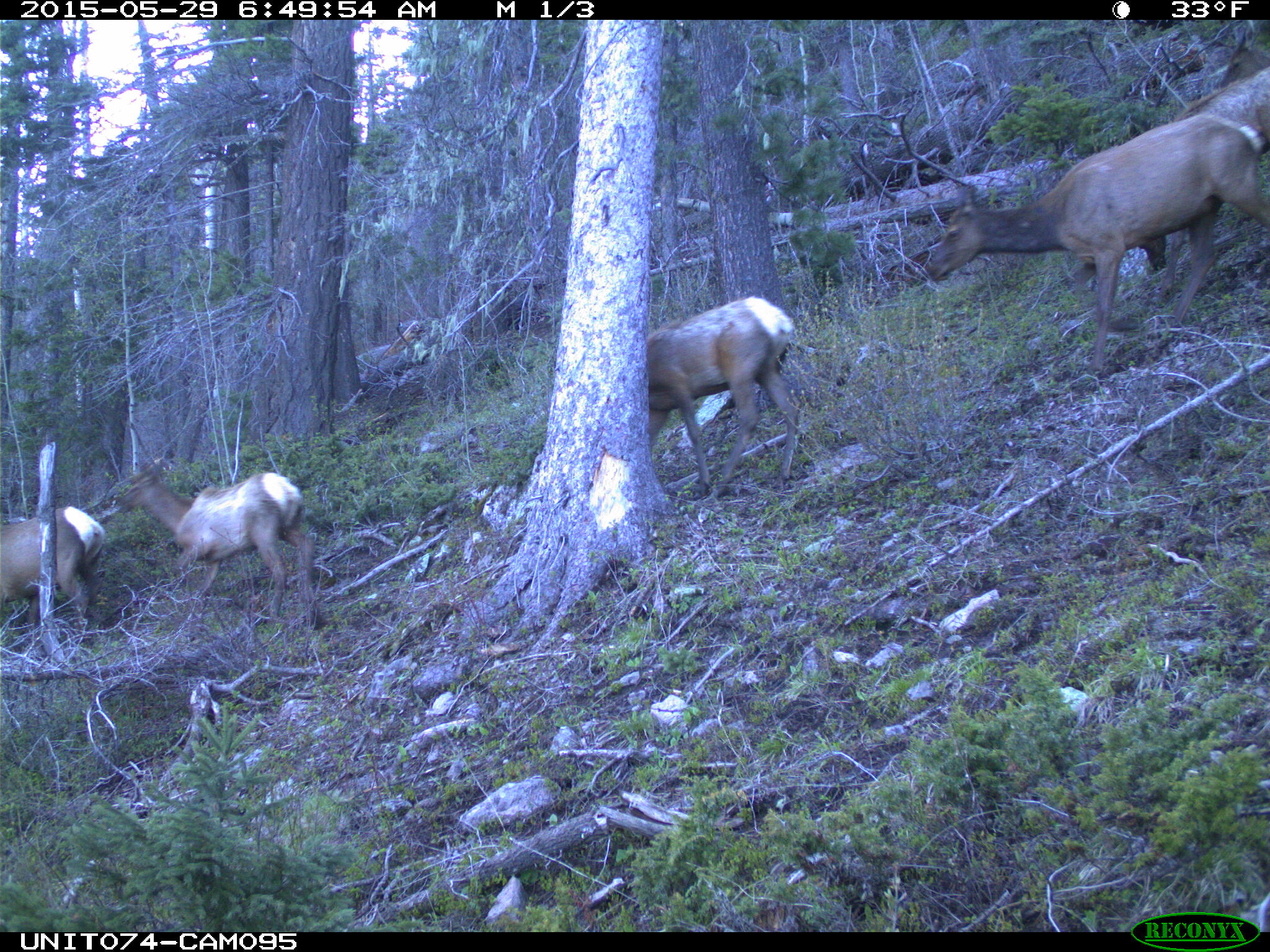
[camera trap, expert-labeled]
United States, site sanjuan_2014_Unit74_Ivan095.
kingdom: Animalia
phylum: Chordata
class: Mammalia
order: Artiodactyla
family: Cervidae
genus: Cervus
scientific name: Cervus elaphus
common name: red deer